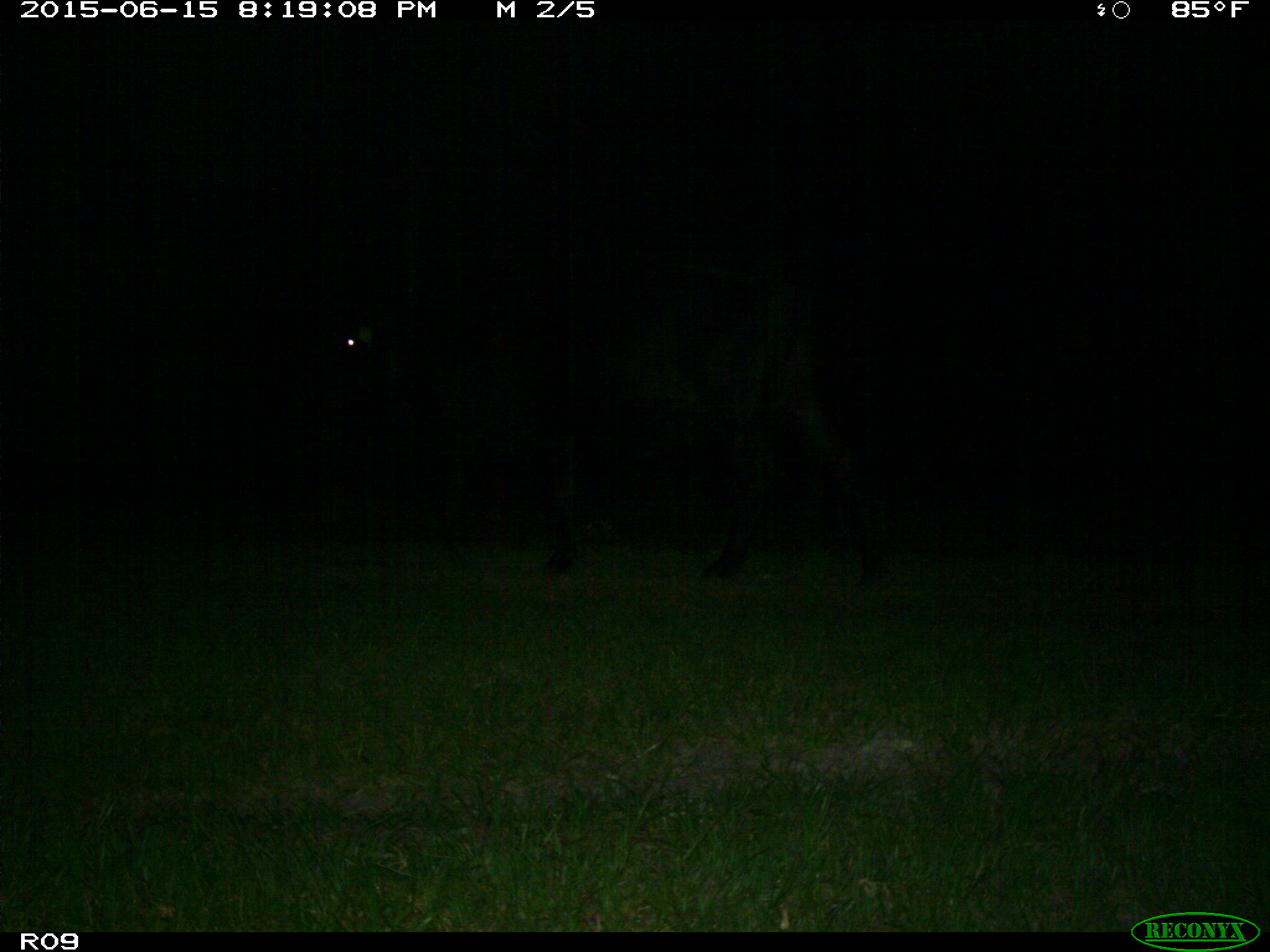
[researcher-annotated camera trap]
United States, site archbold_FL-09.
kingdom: Animalia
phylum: Chordata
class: Mammalia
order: Artiodactyla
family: Bovidae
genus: Bos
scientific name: Bos taurus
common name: domestic cow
Bos taurus (domestic cow).